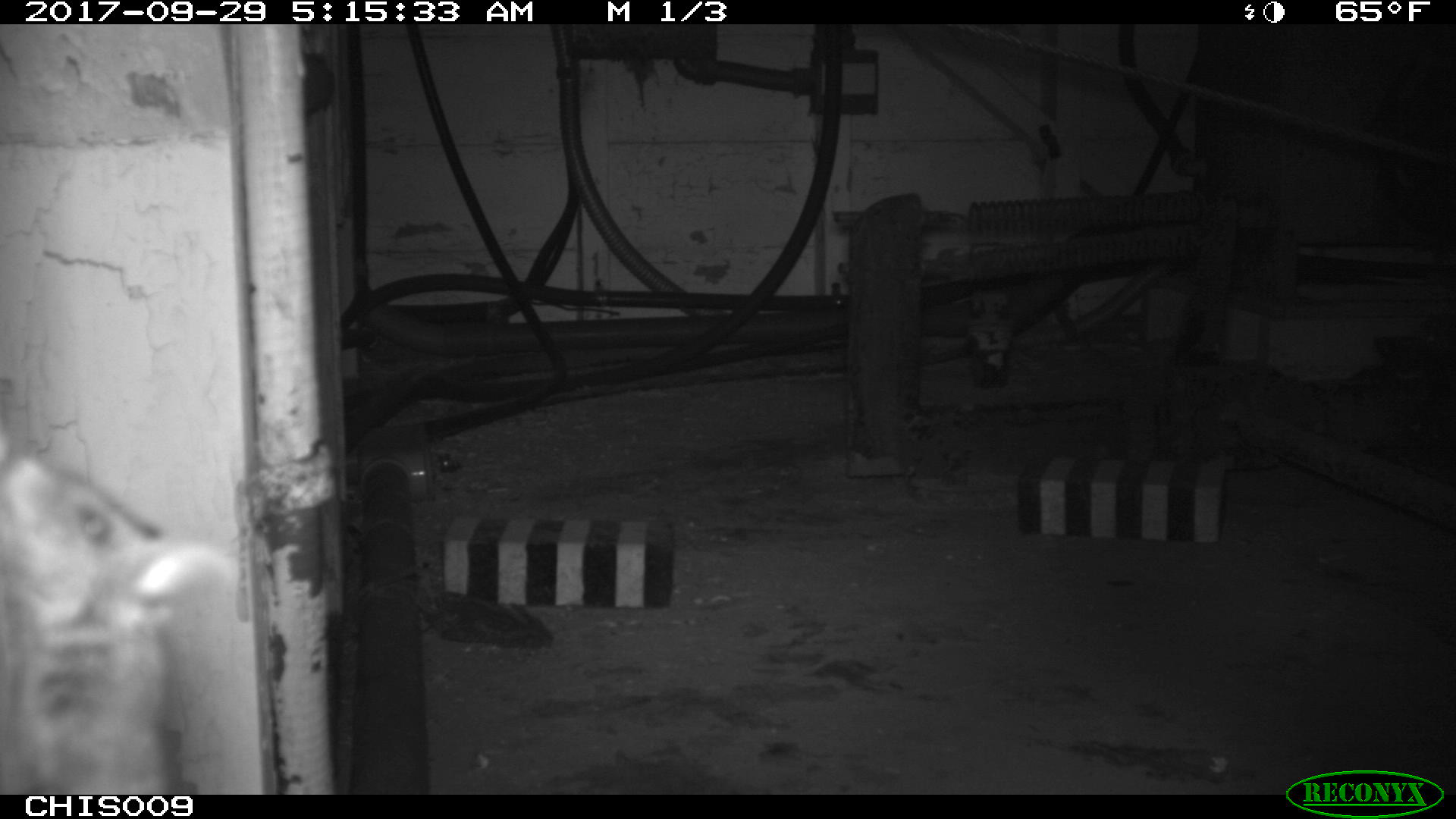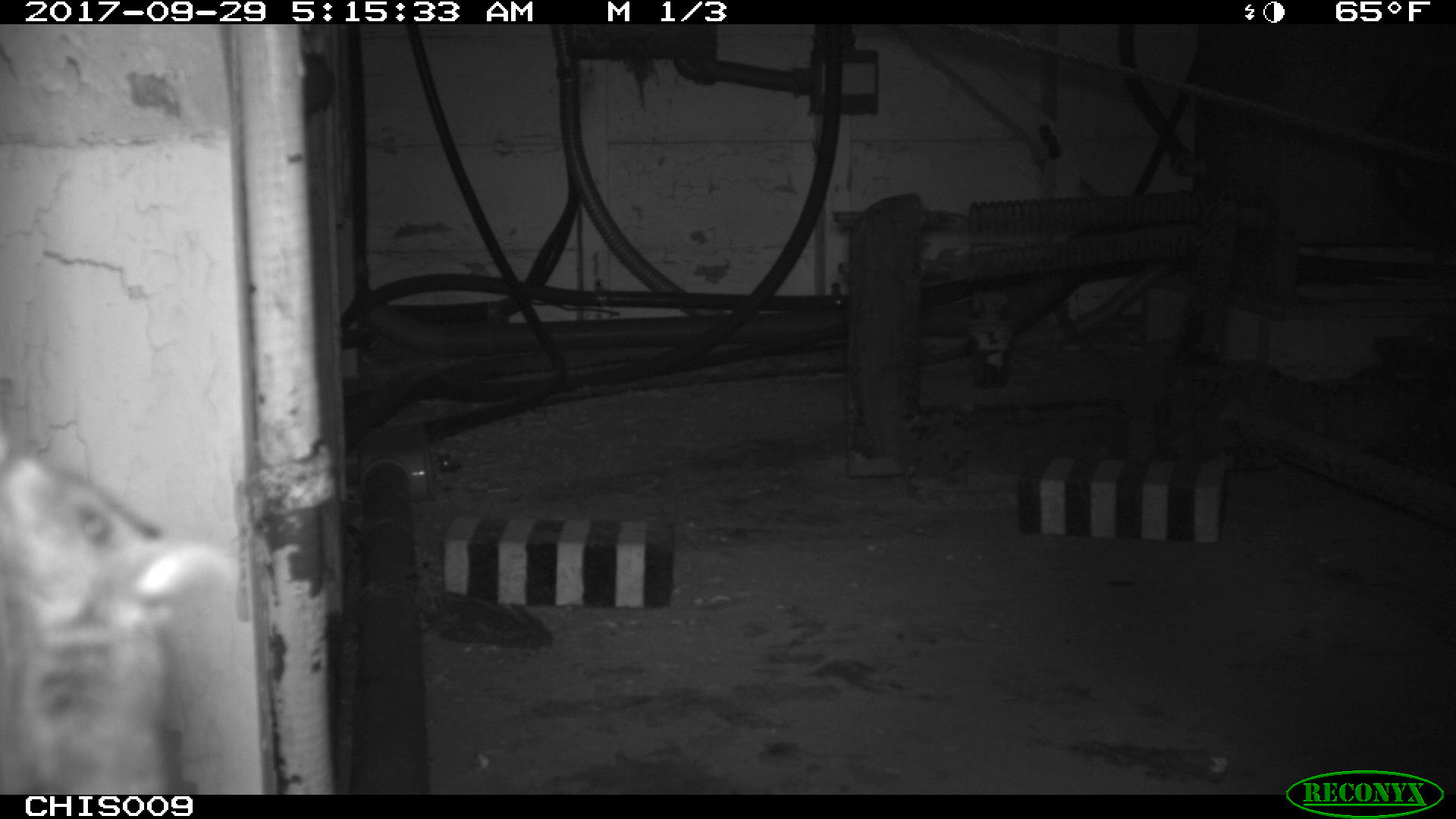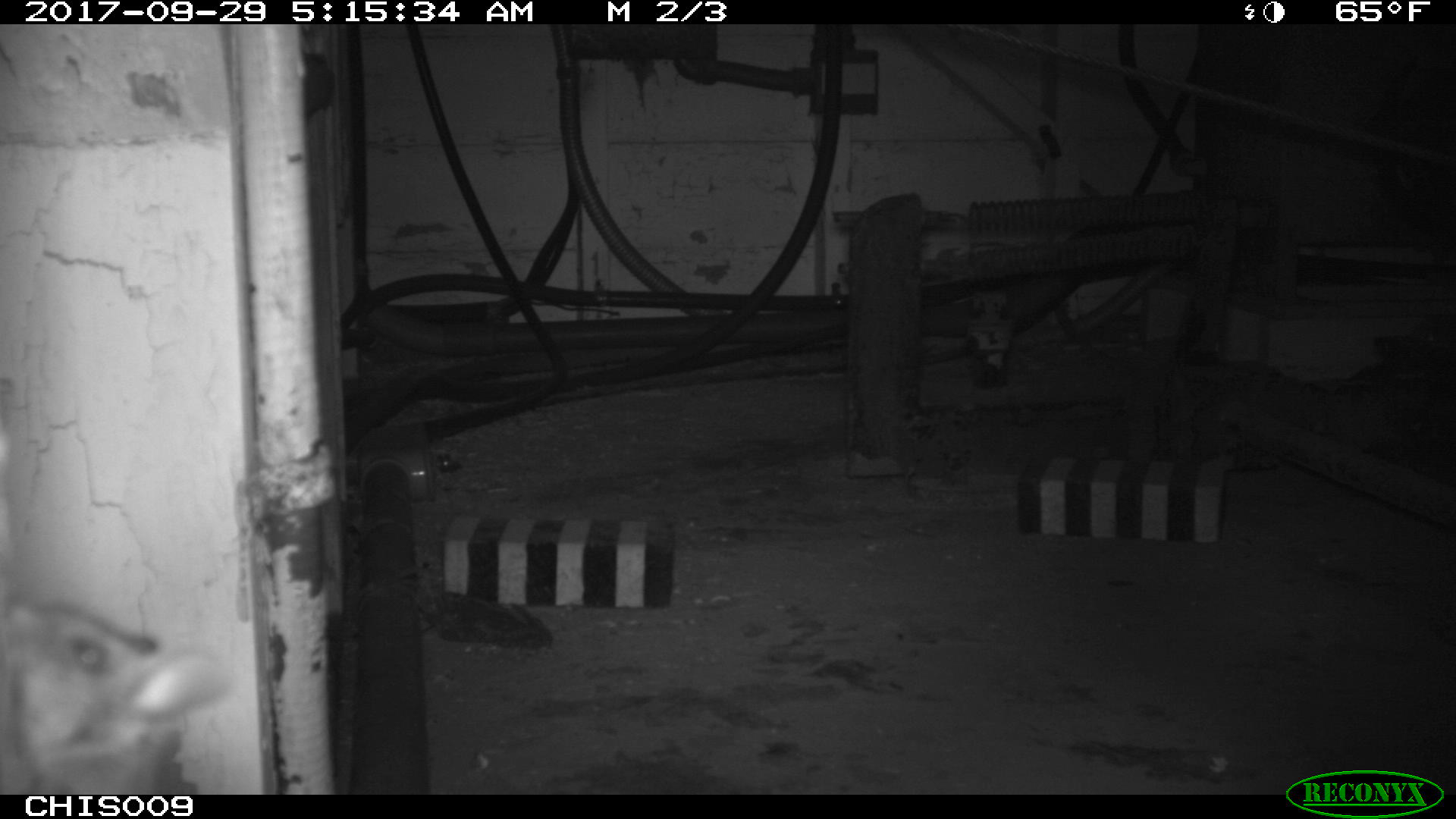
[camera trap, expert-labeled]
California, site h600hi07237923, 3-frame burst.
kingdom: Animalia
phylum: Chordata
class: Mammalia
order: Rodentia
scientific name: Rodentia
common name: rodent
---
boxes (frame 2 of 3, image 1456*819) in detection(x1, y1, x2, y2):
rodent: detection(0, 453, 238, 792)